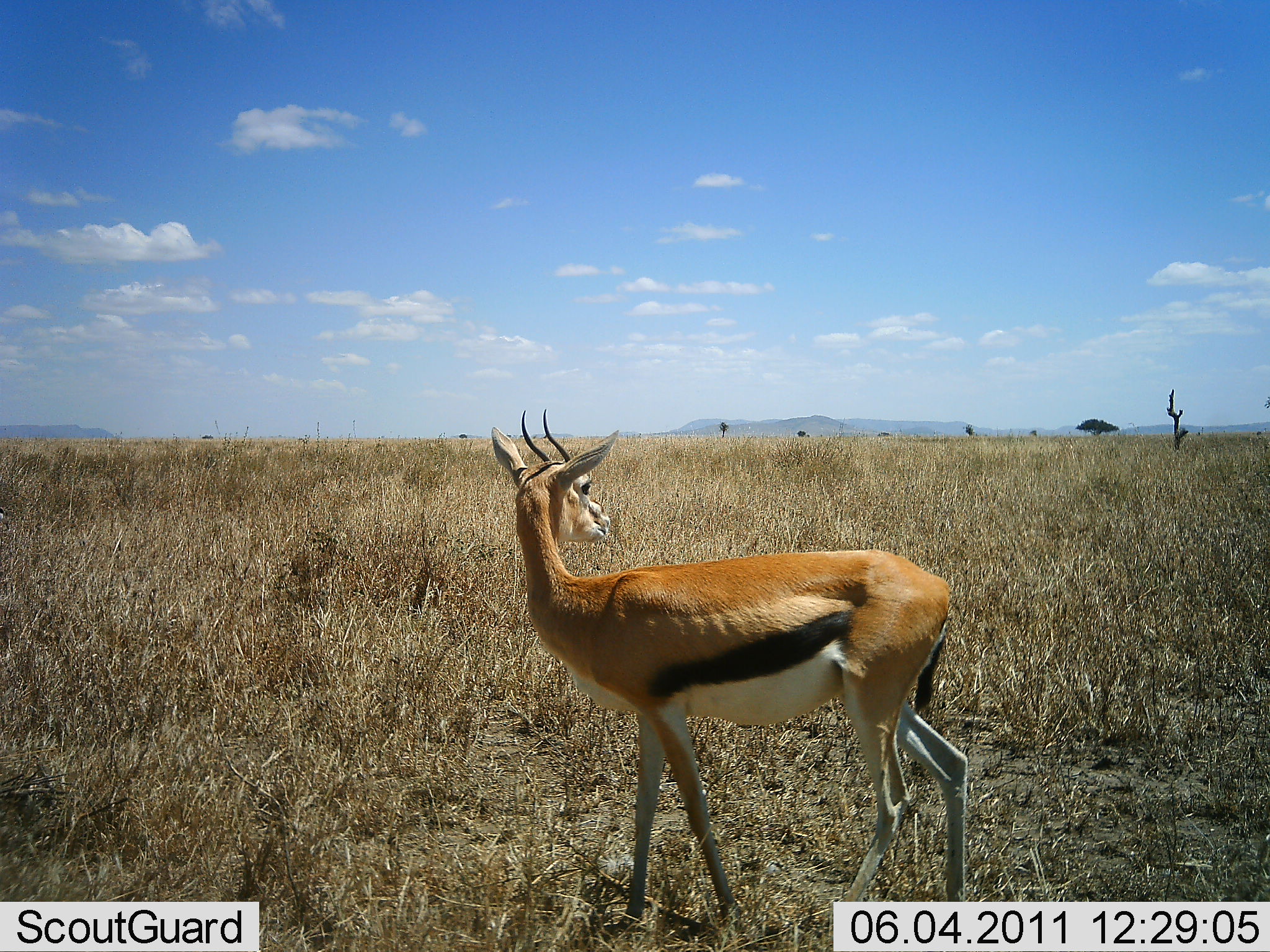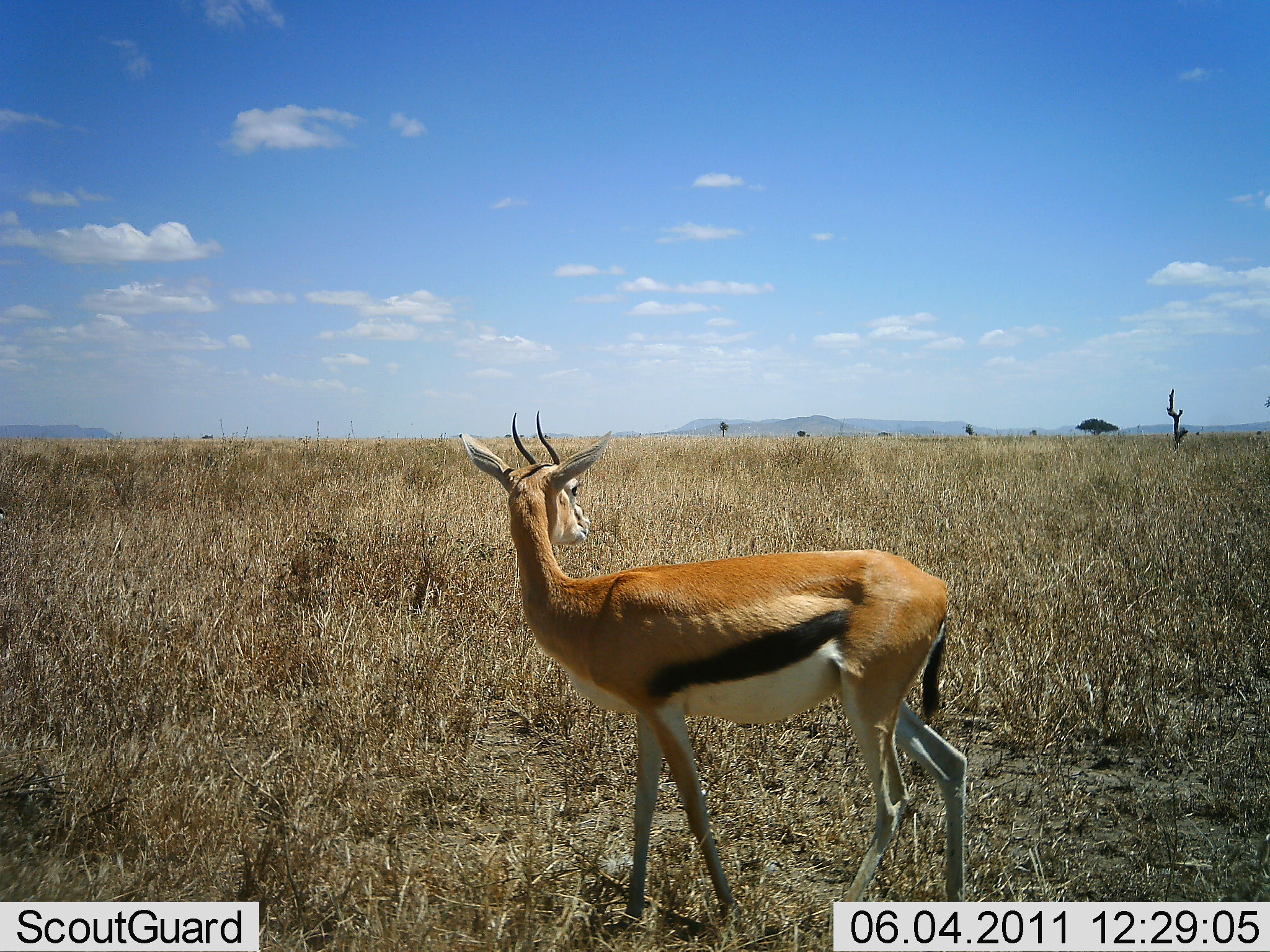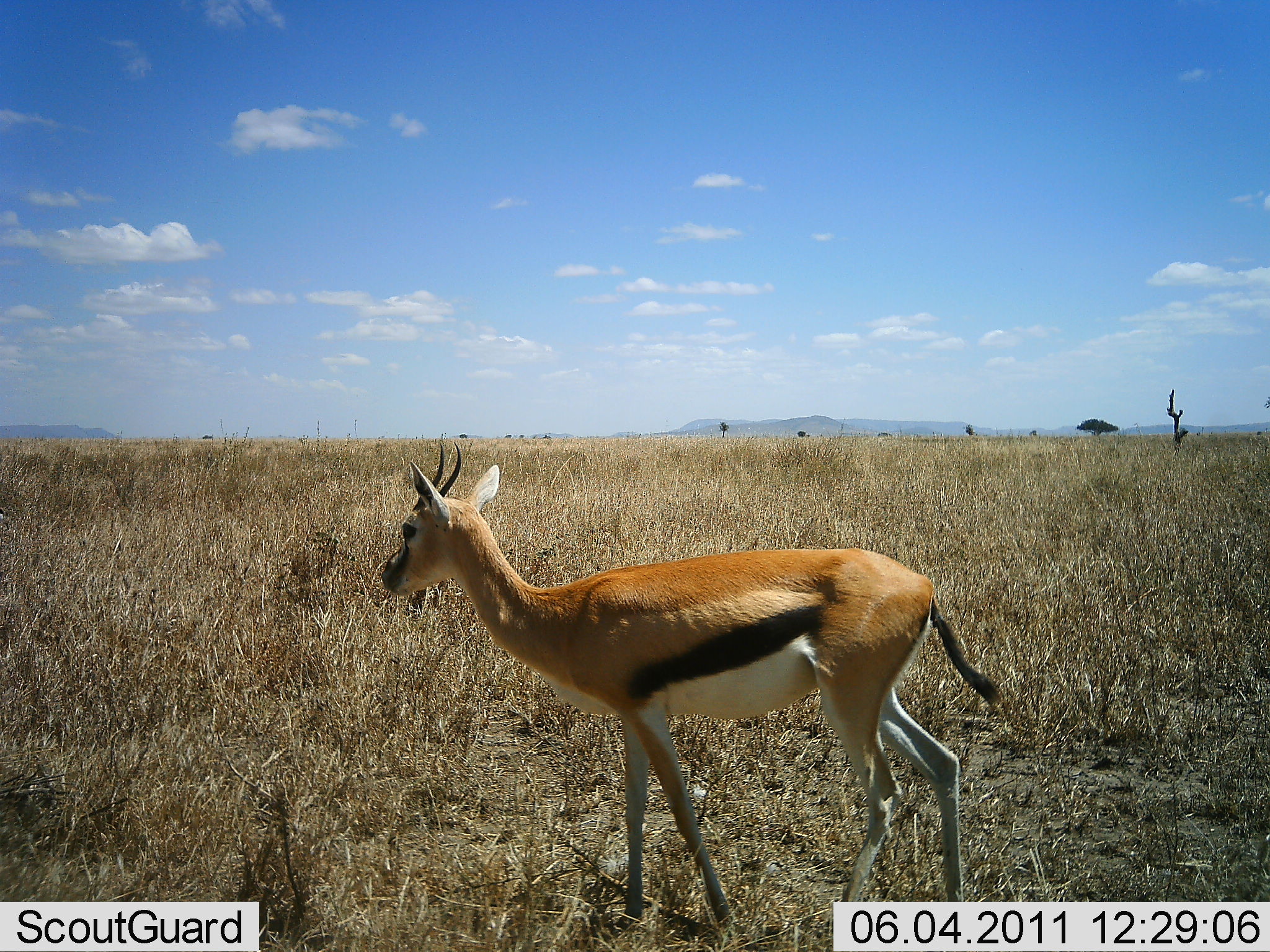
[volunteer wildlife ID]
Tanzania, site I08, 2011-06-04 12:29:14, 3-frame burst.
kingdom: Animalia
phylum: Chordata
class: Mammalia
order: Artiodactyla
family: Bovidae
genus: Eudorcas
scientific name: Eudorcas thomsonii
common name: thomson's gazelle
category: gazellethomsons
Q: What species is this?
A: Gazellethomsons (thomson's gazelle) (Eudorcas thomsonii).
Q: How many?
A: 1.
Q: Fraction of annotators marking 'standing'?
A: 93%.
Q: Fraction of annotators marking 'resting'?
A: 0%.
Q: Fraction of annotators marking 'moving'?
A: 0%.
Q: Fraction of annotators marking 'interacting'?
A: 0%.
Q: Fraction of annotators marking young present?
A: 0%.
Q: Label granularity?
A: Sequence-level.